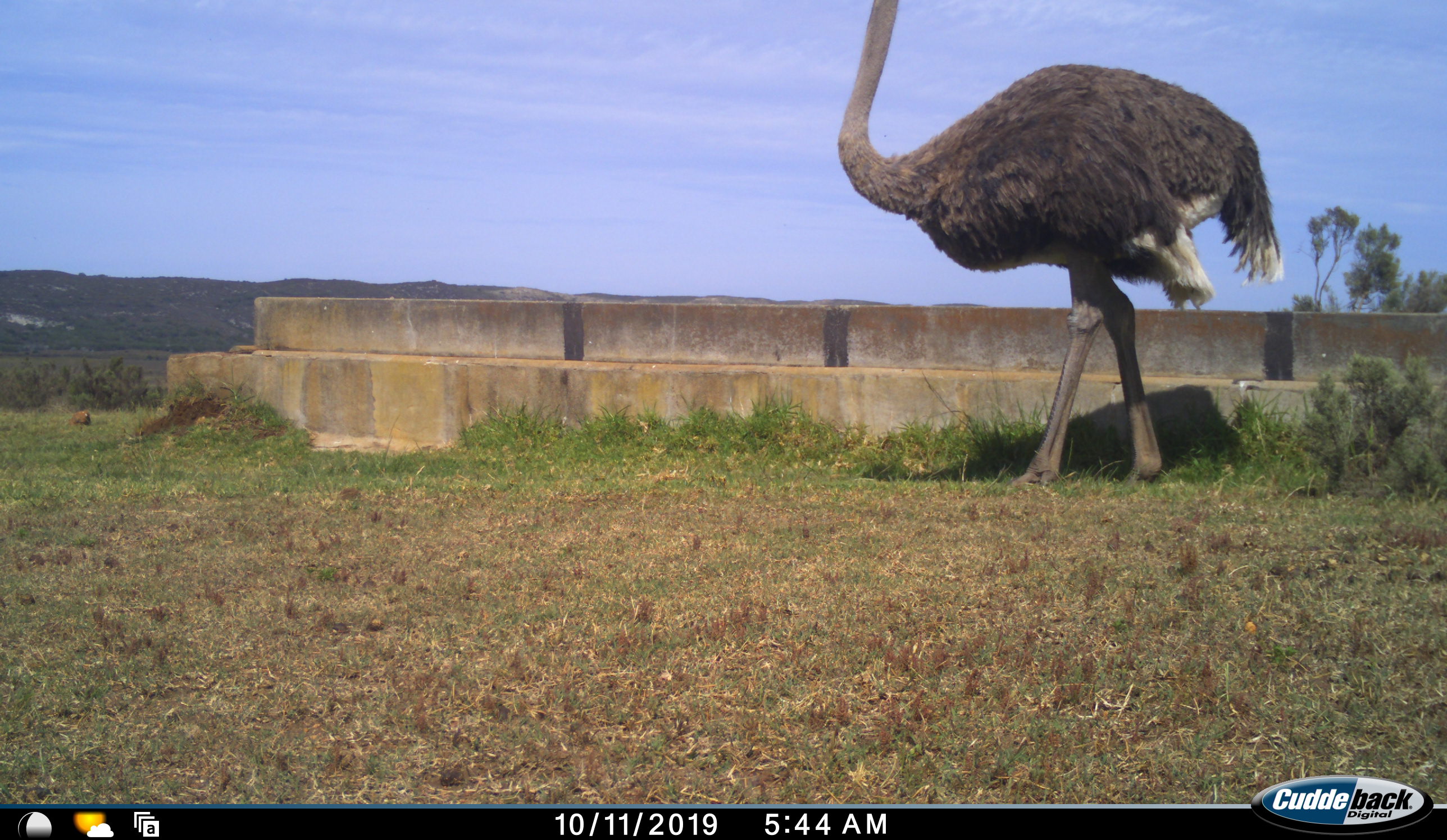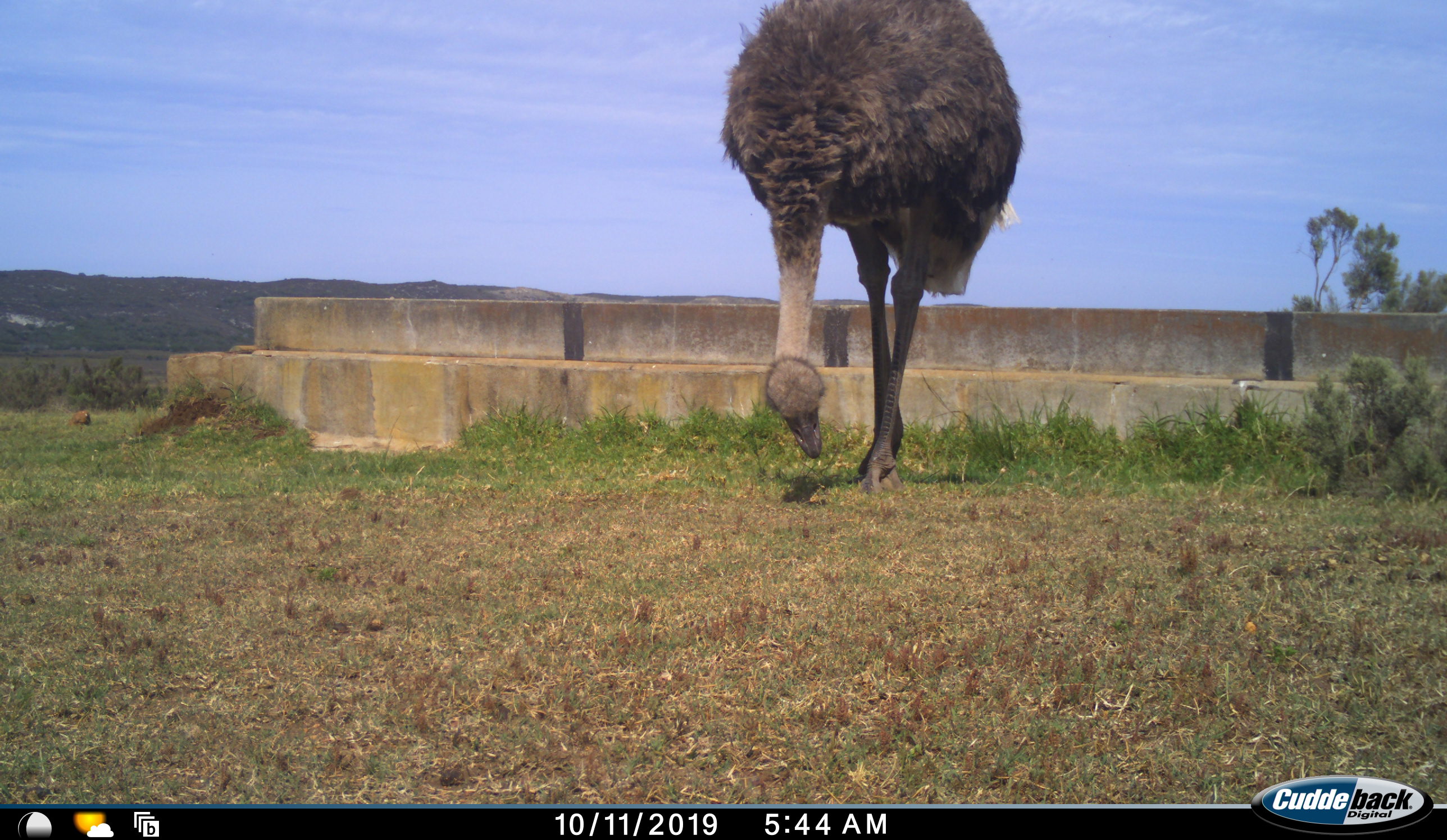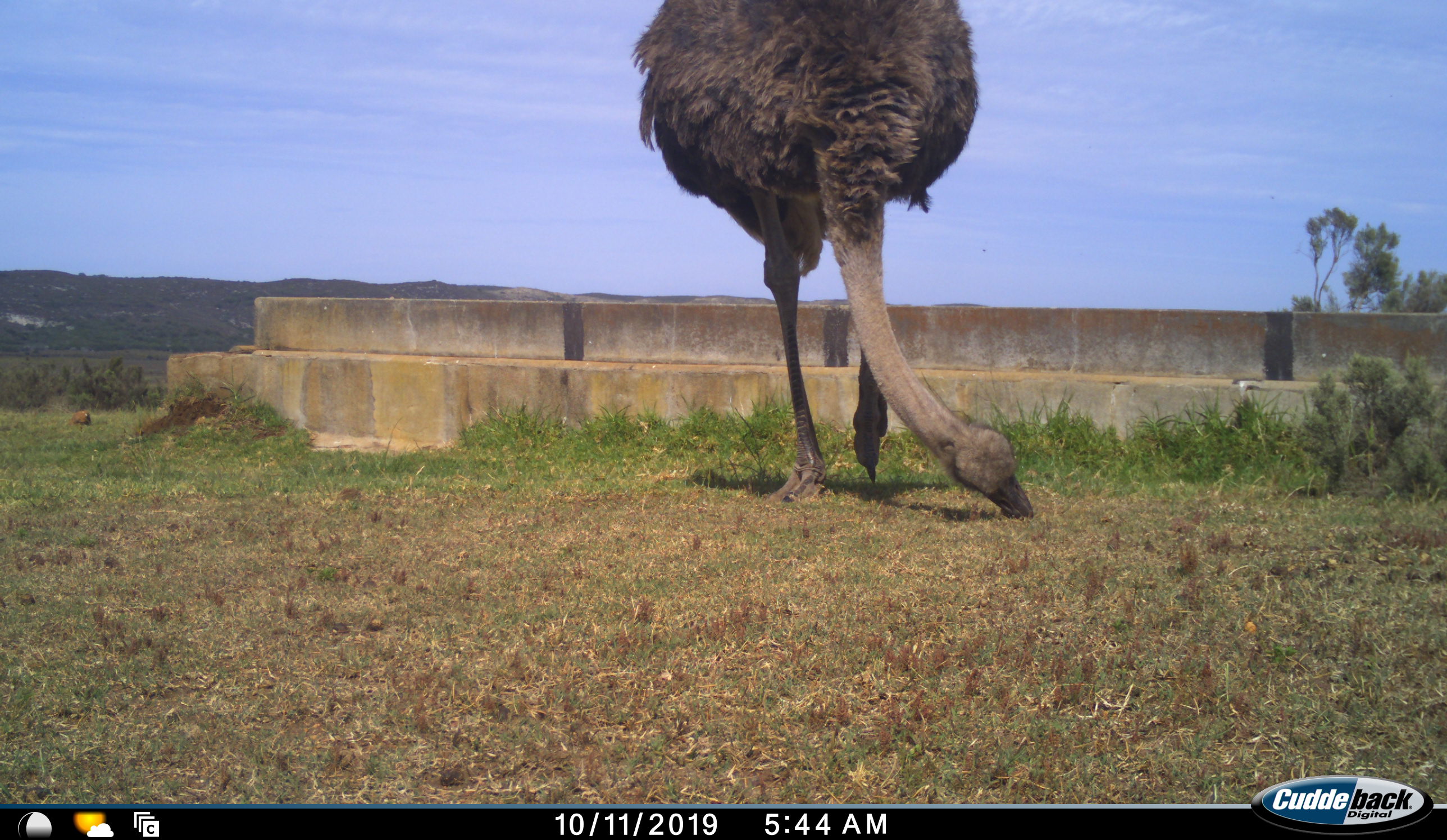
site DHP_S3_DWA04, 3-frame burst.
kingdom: Animalia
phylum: Chordata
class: Aves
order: Struthioniformes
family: Struthionidae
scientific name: Struthionidae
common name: ostrich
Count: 1.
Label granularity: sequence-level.